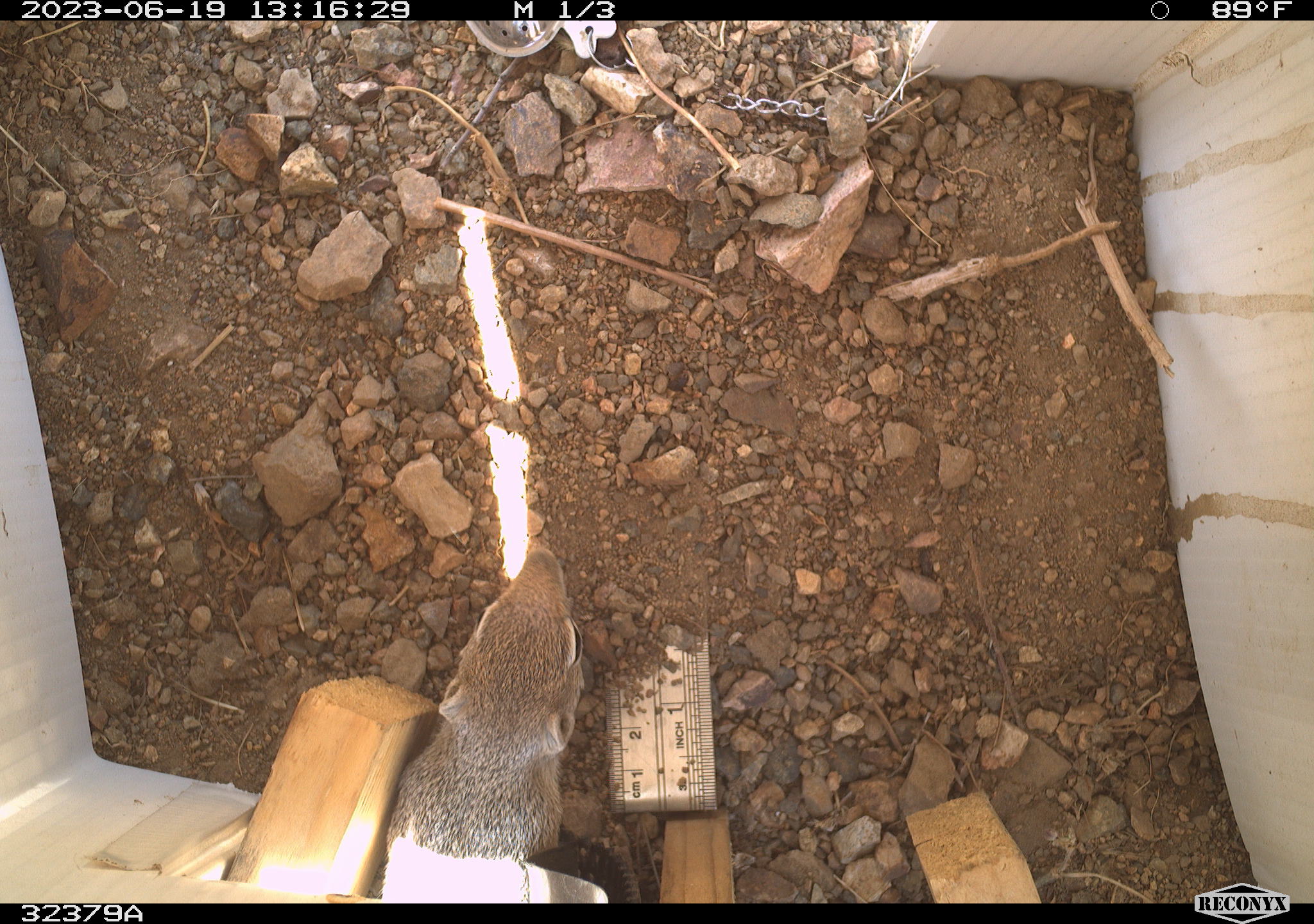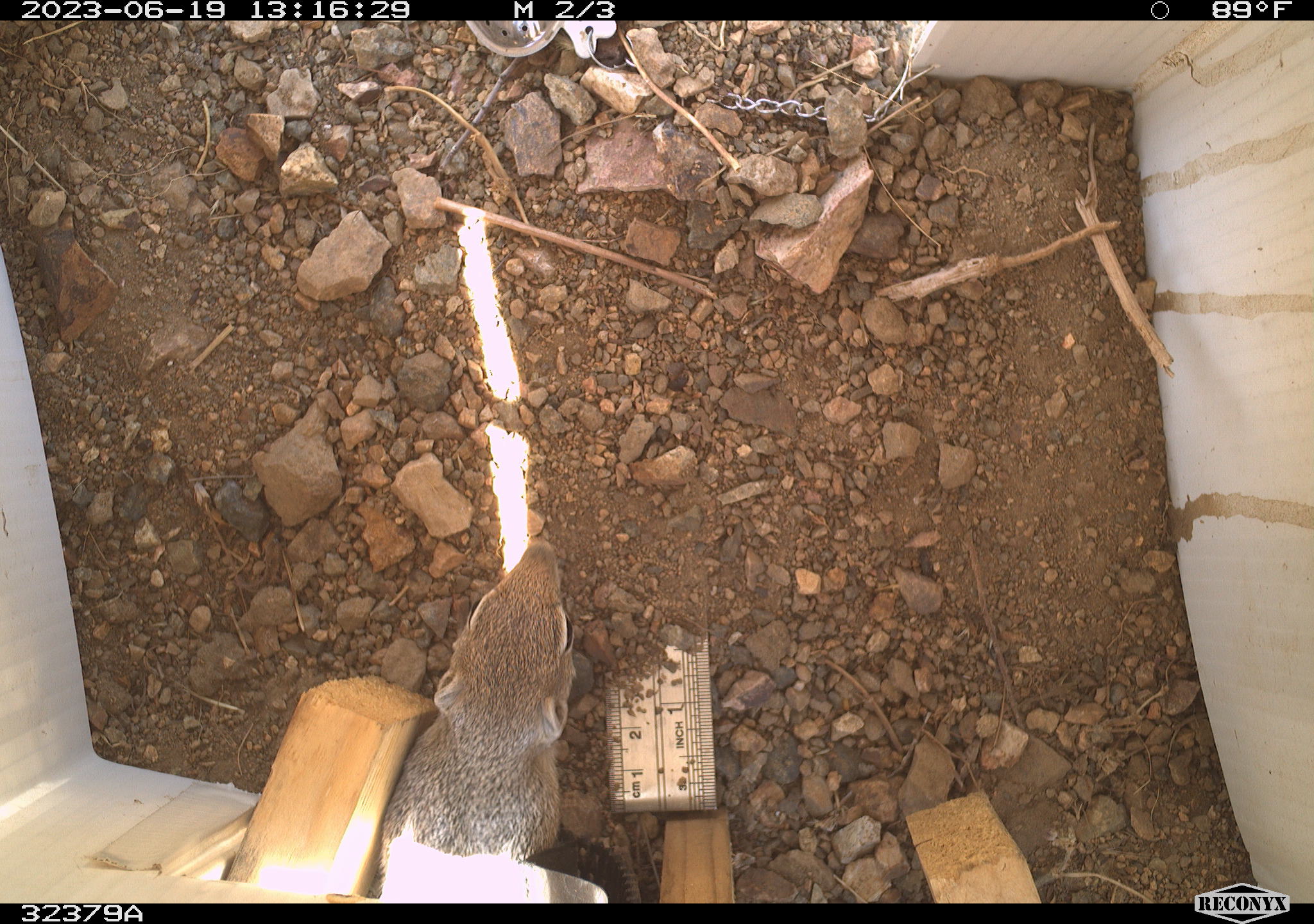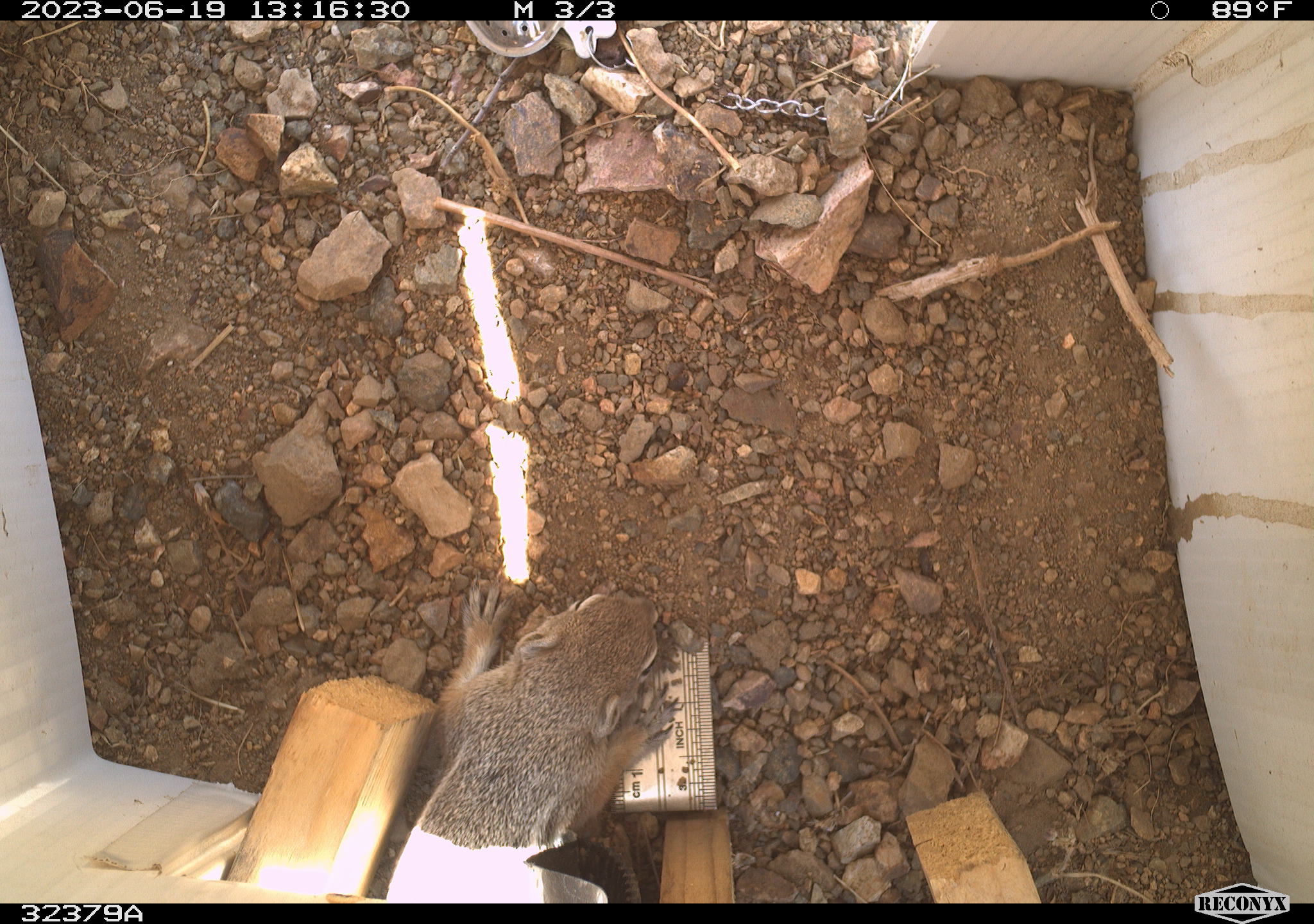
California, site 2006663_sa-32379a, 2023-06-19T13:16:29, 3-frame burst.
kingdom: Animalia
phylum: Chordata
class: Mammalia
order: Rodentia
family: Sciuridae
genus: Ammospermophilus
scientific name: Ammospermophilus leucurus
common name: white-tailed antelope squirrel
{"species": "white-tailed antelope squirrel (Ammospermophilus leucurus)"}